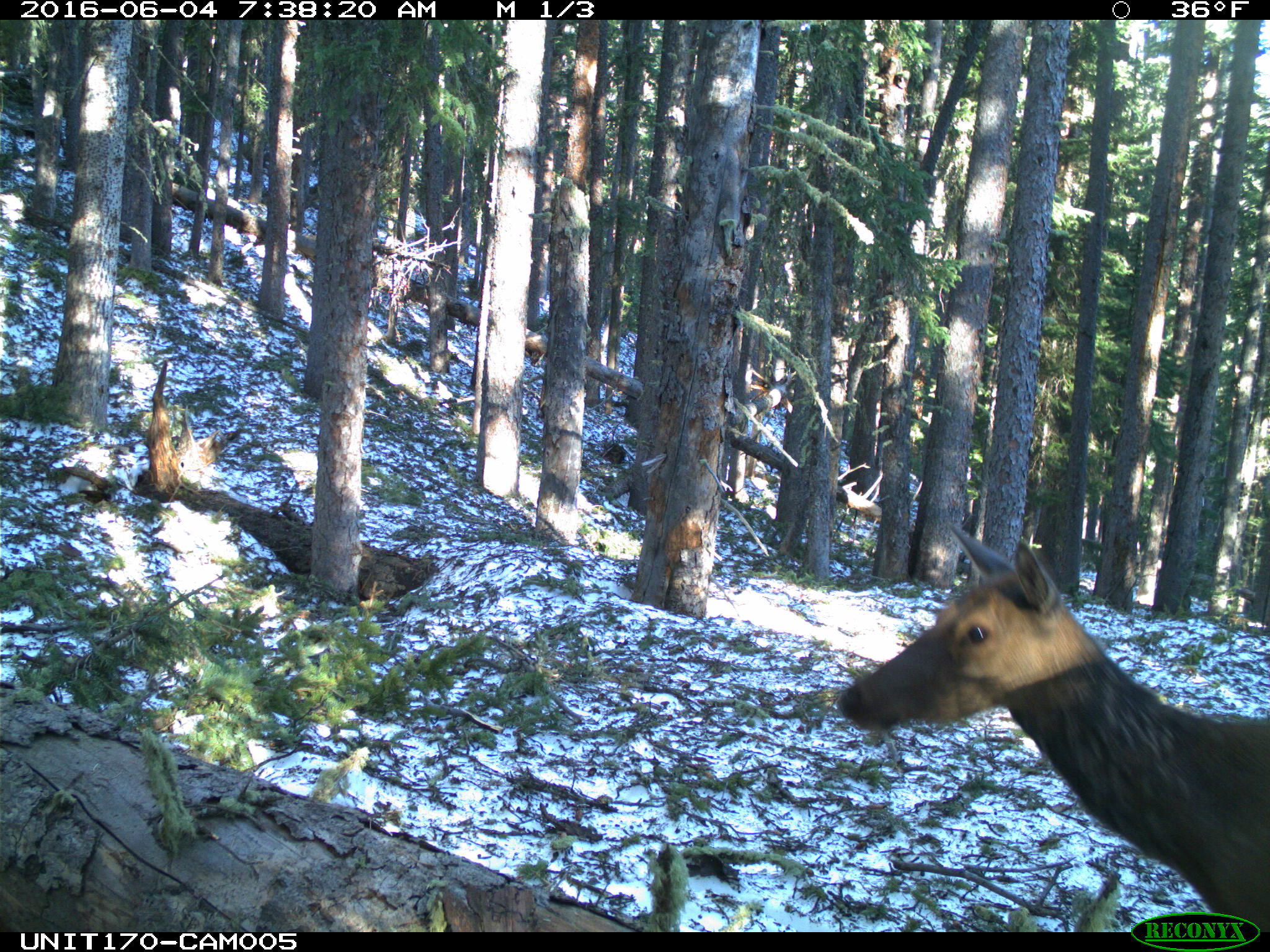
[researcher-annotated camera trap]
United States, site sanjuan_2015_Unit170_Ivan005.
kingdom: Animalia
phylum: Chordata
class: Mammalia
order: Artiodactyla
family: Cervidae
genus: Cervus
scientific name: Cervus elaphus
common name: red deer